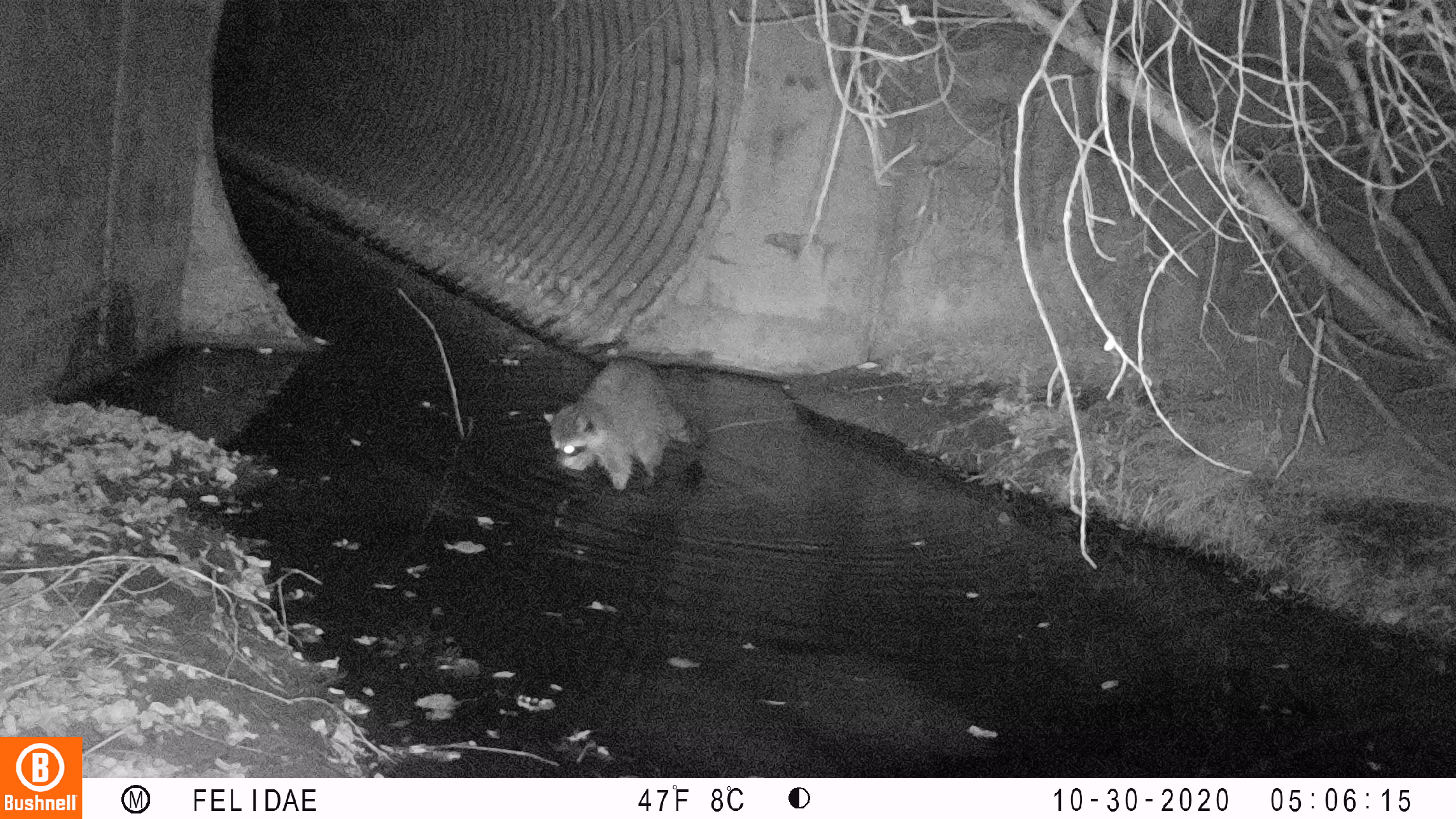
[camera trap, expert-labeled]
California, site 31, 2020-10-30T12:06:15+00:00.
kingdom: Animalia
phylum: Chordata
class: Mammalia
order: Carnivora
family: Procyonidae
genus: Procyon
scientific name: Procyon lotor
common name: raccoon